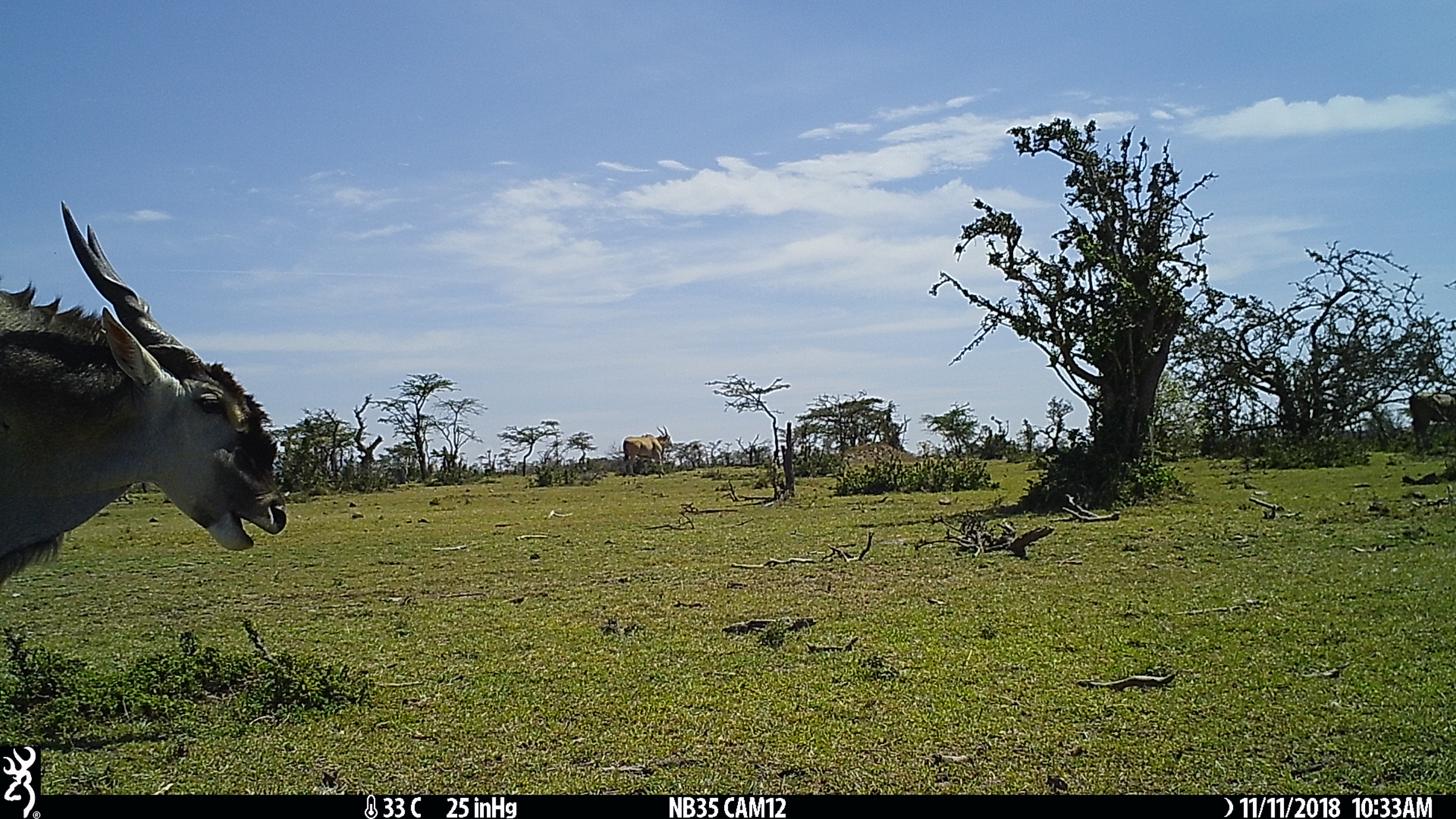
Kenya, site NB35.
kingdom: Animalia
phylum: Chordata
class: Mammalia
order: Artiodactyla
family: Bovidae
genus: Tragelaphus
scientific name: Tragelaphus oryx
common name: eland